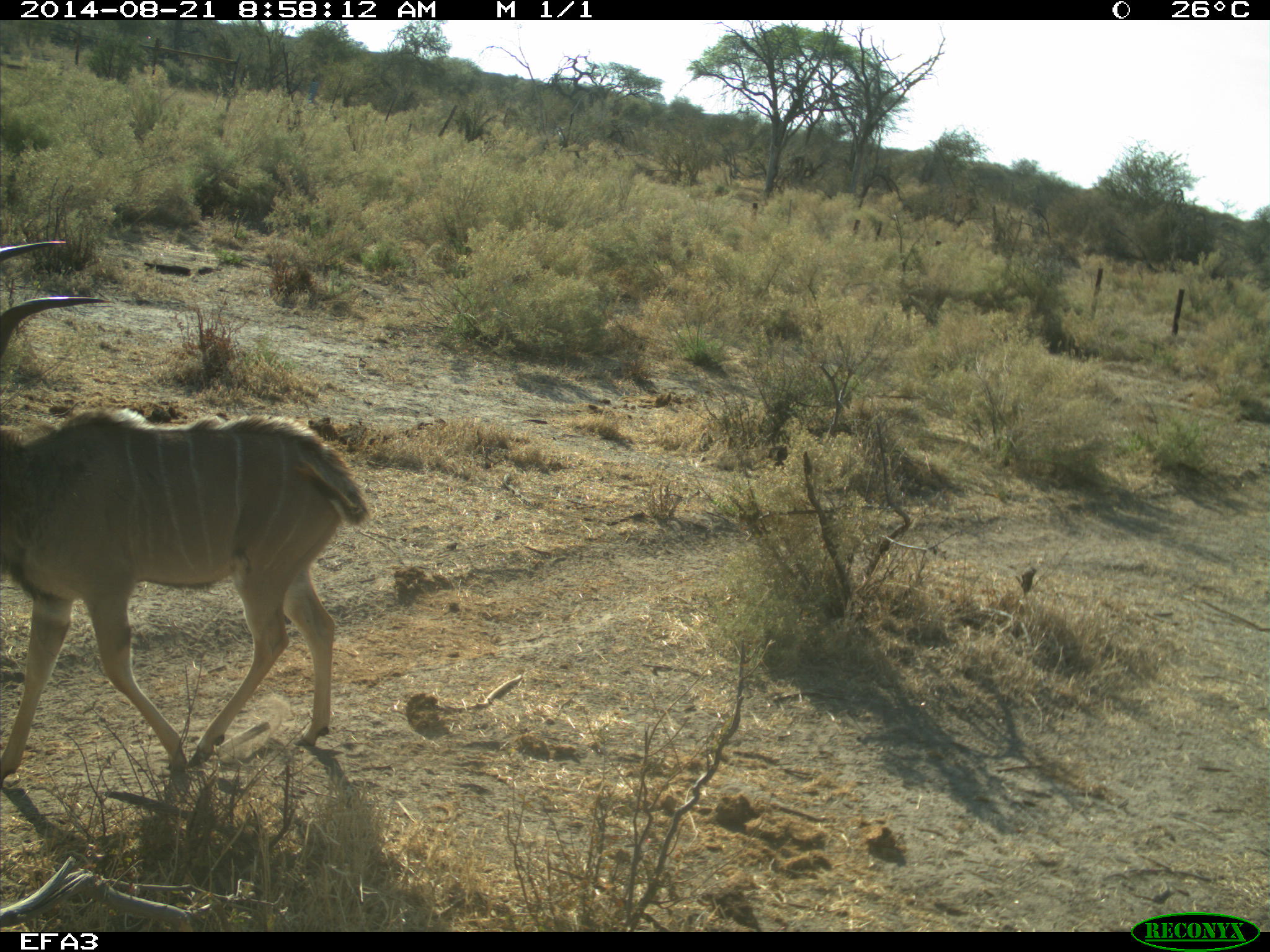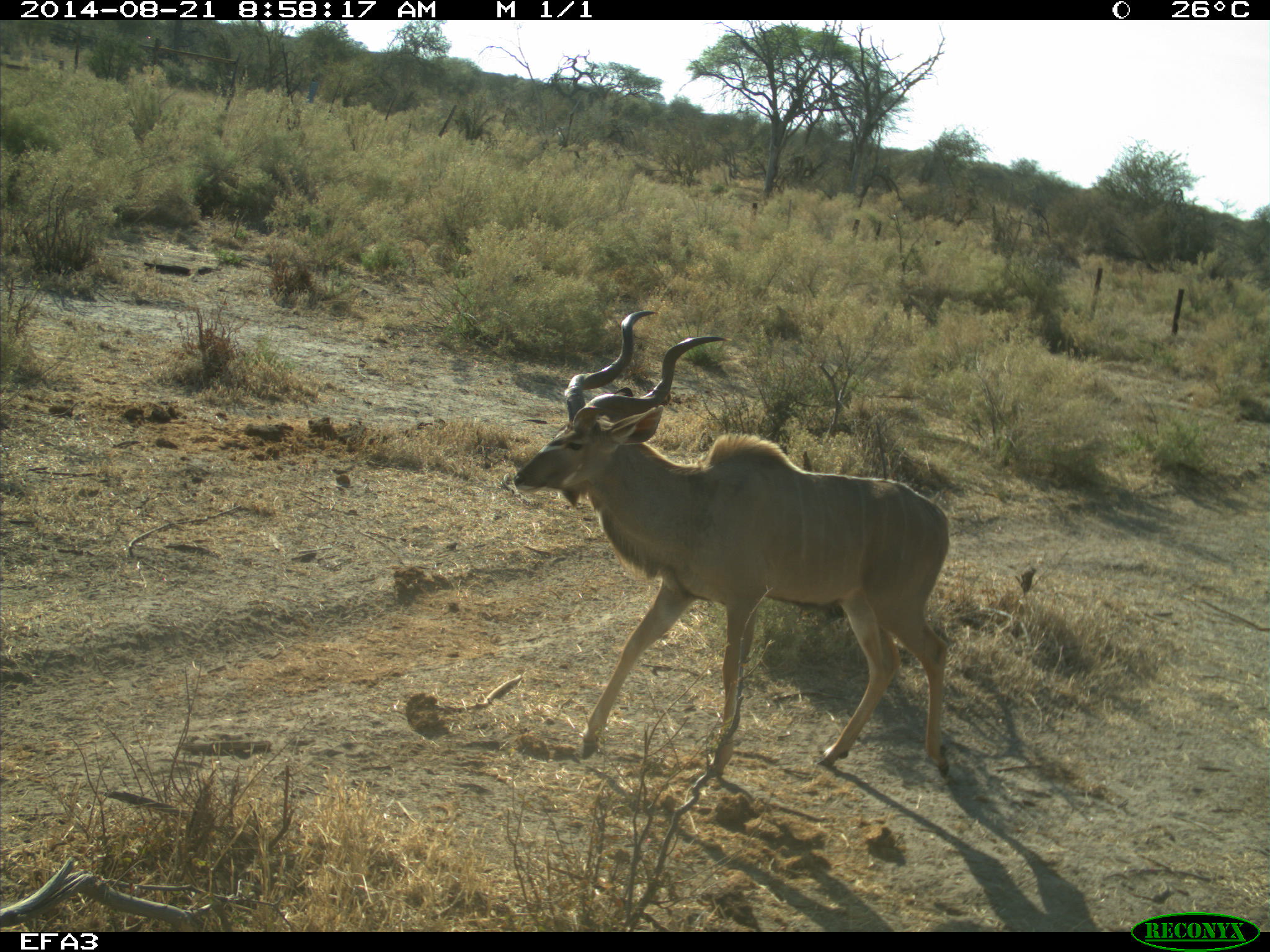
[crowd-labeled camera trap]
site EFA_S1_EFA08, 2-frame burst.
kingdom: Animalia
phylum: Chordata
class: Mammalia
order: Artiodactyla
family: Bovidae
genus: Tragelaphus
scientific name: Tragelaphus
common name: kudu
Kudu (Tragelaphus), count 2. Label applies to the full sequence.